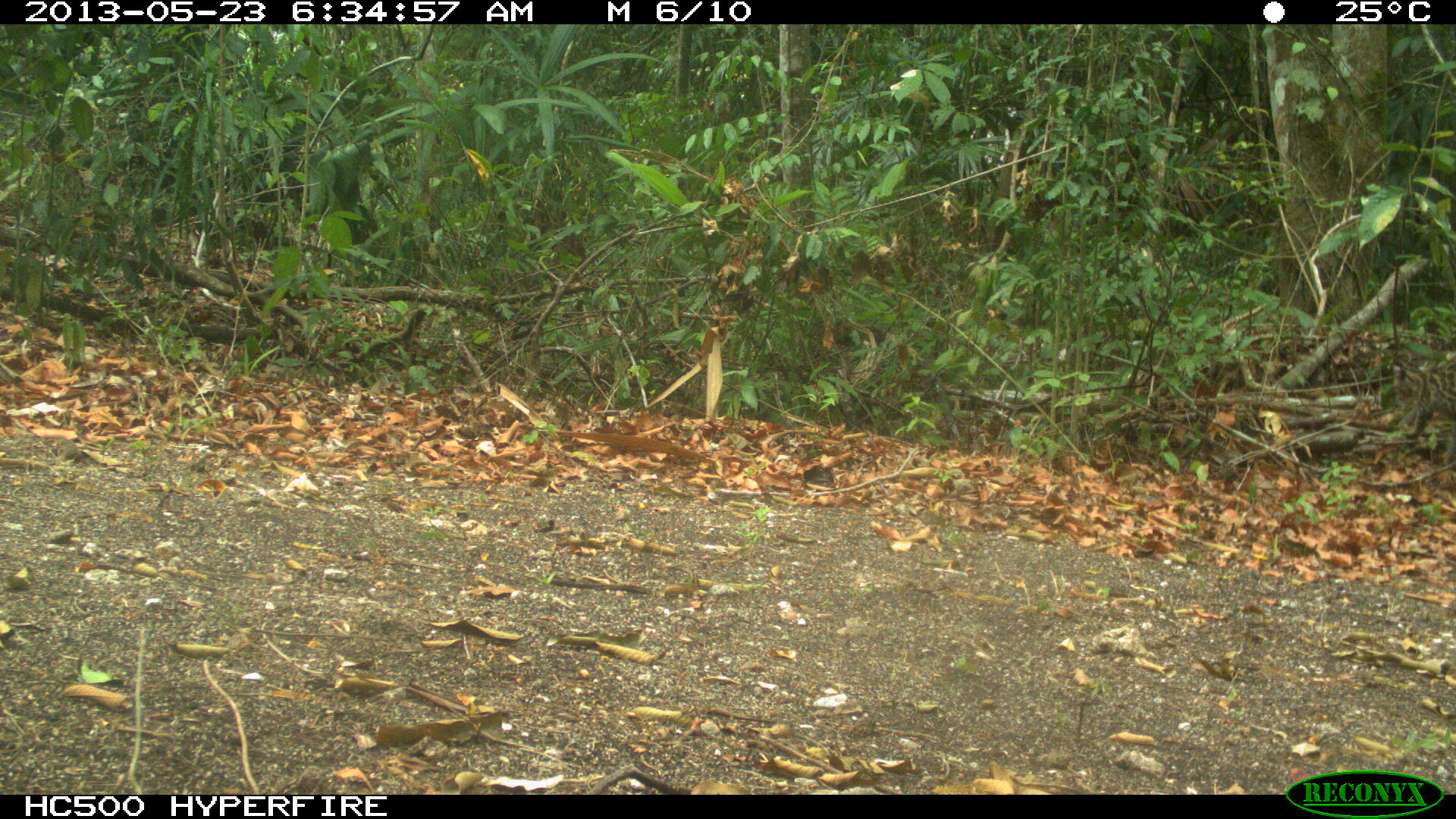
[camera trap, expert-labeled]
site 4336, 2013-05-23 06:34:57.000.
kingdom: Animalia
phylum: Chordata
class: Mammalia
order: Carnivora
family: Felidae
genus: Leopardus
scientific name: Leopardus wiedii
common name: margay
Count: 1.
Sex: male.